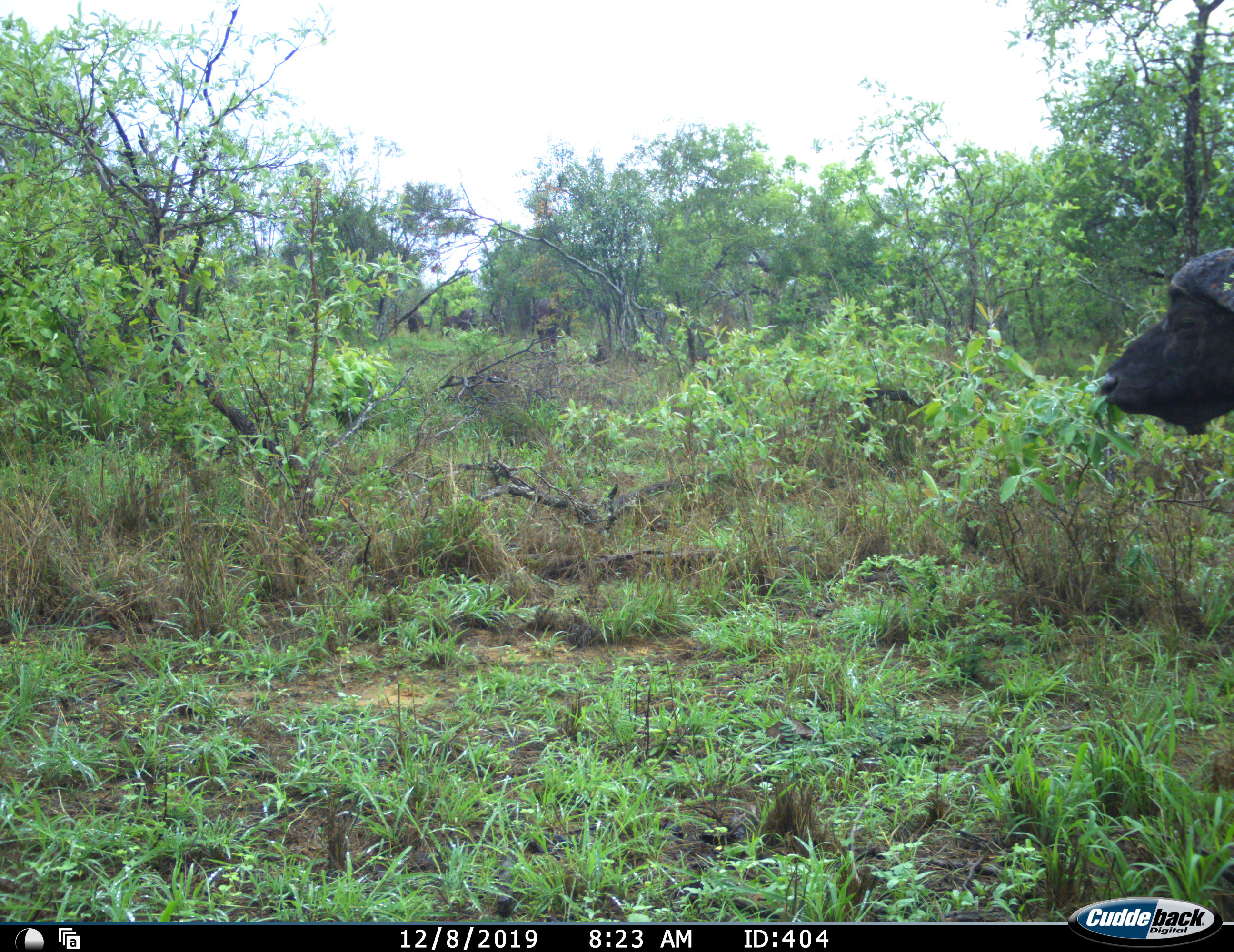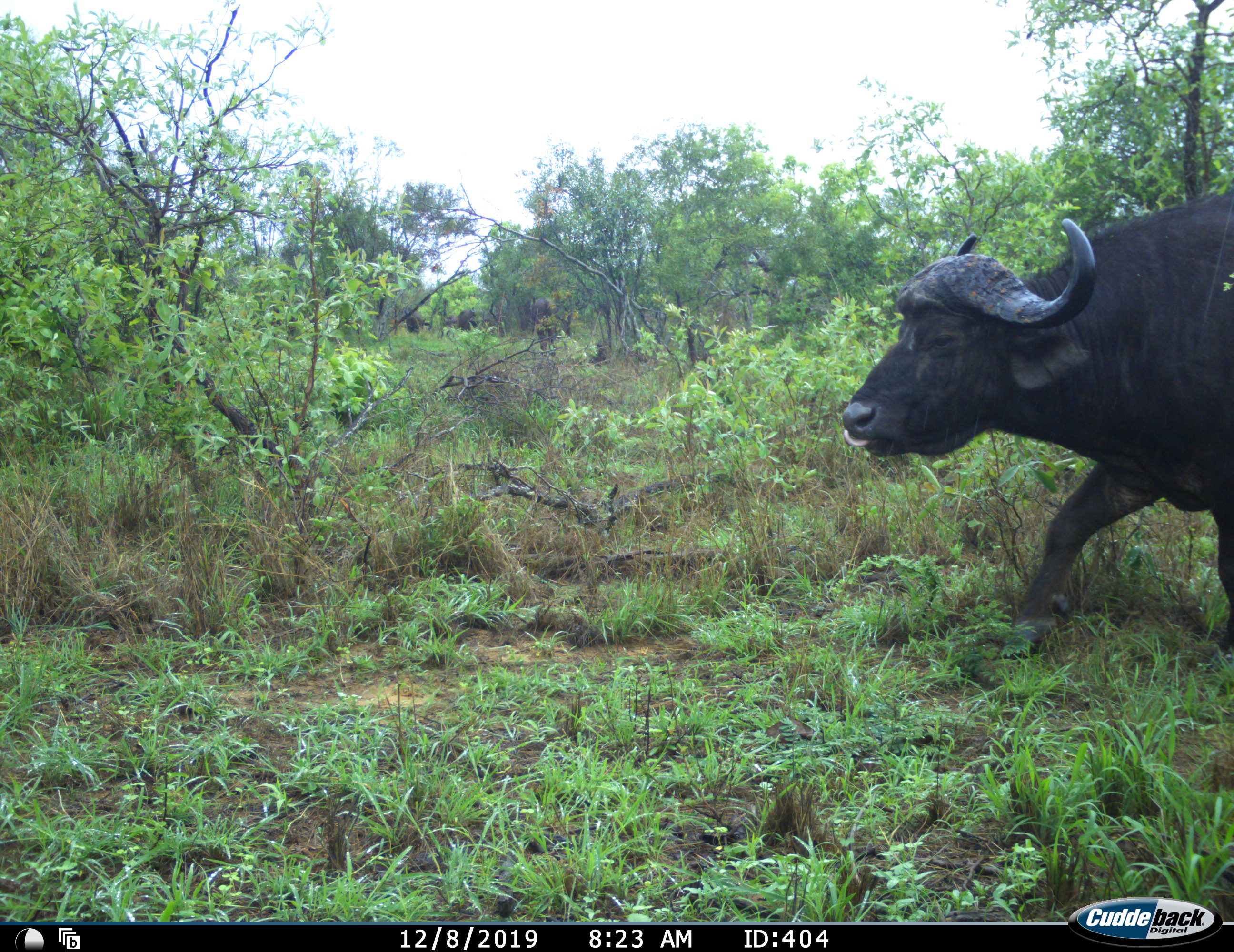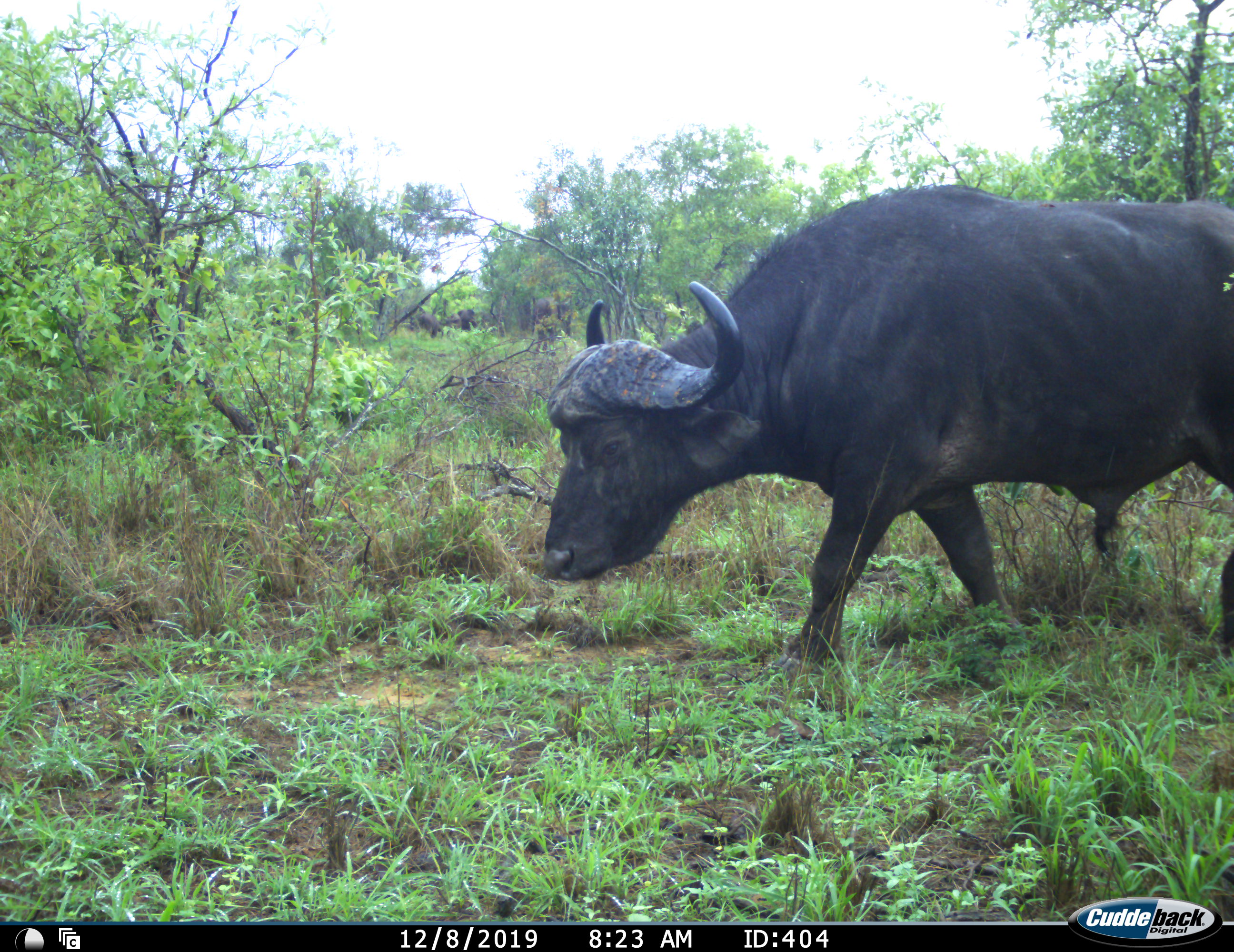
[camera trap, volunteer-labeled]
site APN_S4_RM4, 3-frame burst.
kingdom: Animalia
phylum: Chordata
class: Mammalia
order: Artiodactyla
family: Bovidae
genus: Syncerus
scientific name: Syncerus caffer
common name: african buffalo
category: buffalo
Buffalo (african buffalo) (Syncerus caffer), count 1. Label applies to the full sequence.